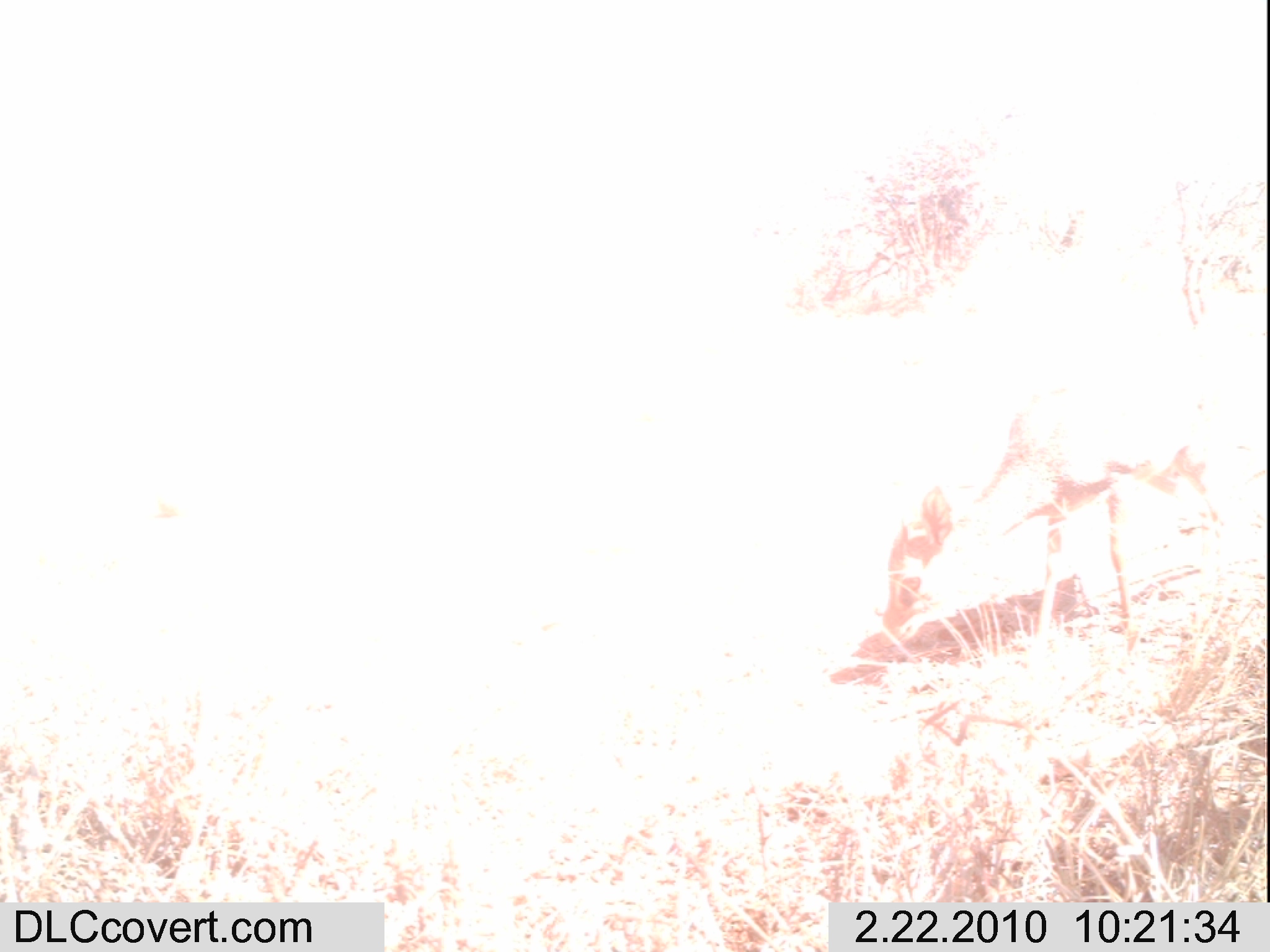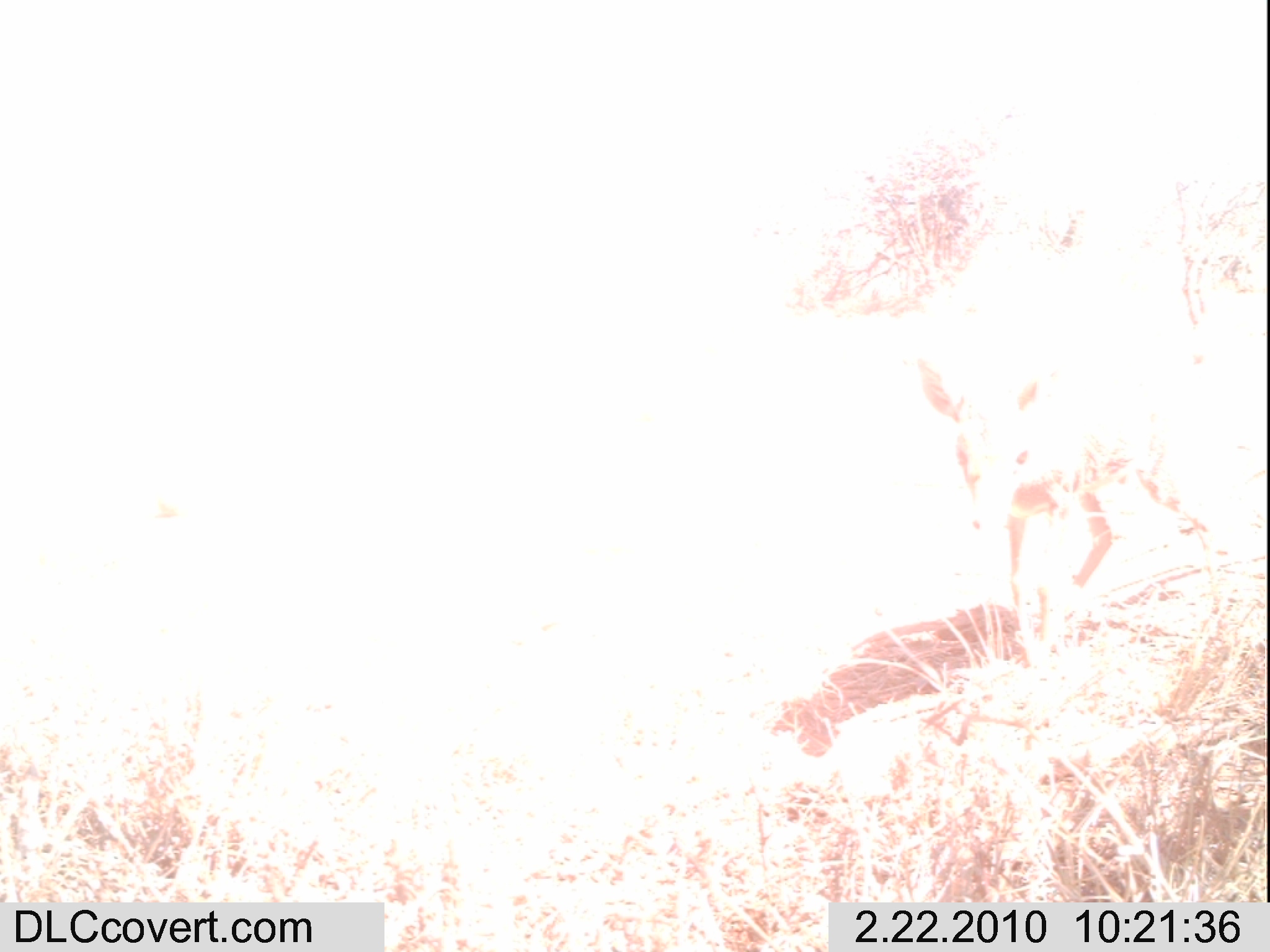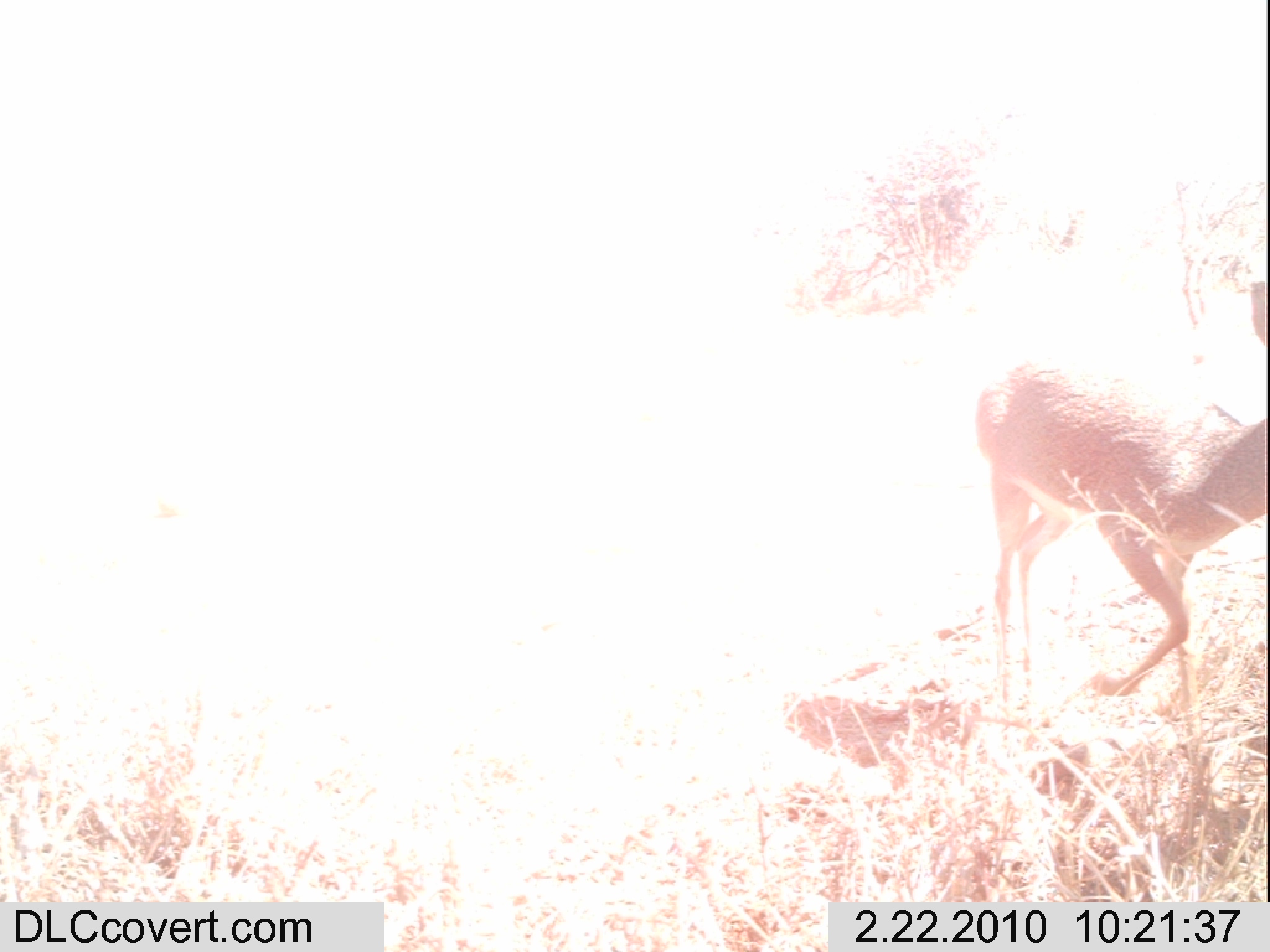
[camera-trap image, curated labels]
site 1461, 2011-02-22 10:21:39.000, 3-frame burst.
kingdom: Animalia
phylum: Chordata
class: Mammalia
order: Artiodactyla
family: Bovidae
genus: Madoqua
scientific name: Madoqua guentheri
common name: günther's dik-dik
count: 1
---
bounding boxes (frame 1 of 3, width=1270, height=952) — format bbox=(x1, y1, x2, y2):
madoqua guentheri: bbox=(877, 373, 1236, 652)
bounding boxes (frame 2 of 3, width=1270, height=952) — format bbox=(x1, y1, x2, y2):
madoqua guentheri: bbox=(911, 345, 1235, 638)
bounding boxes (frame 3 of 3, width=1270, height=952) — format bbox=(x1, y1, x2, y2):
madoqua guentheri: bbox=(966, 276, 1270, 720)